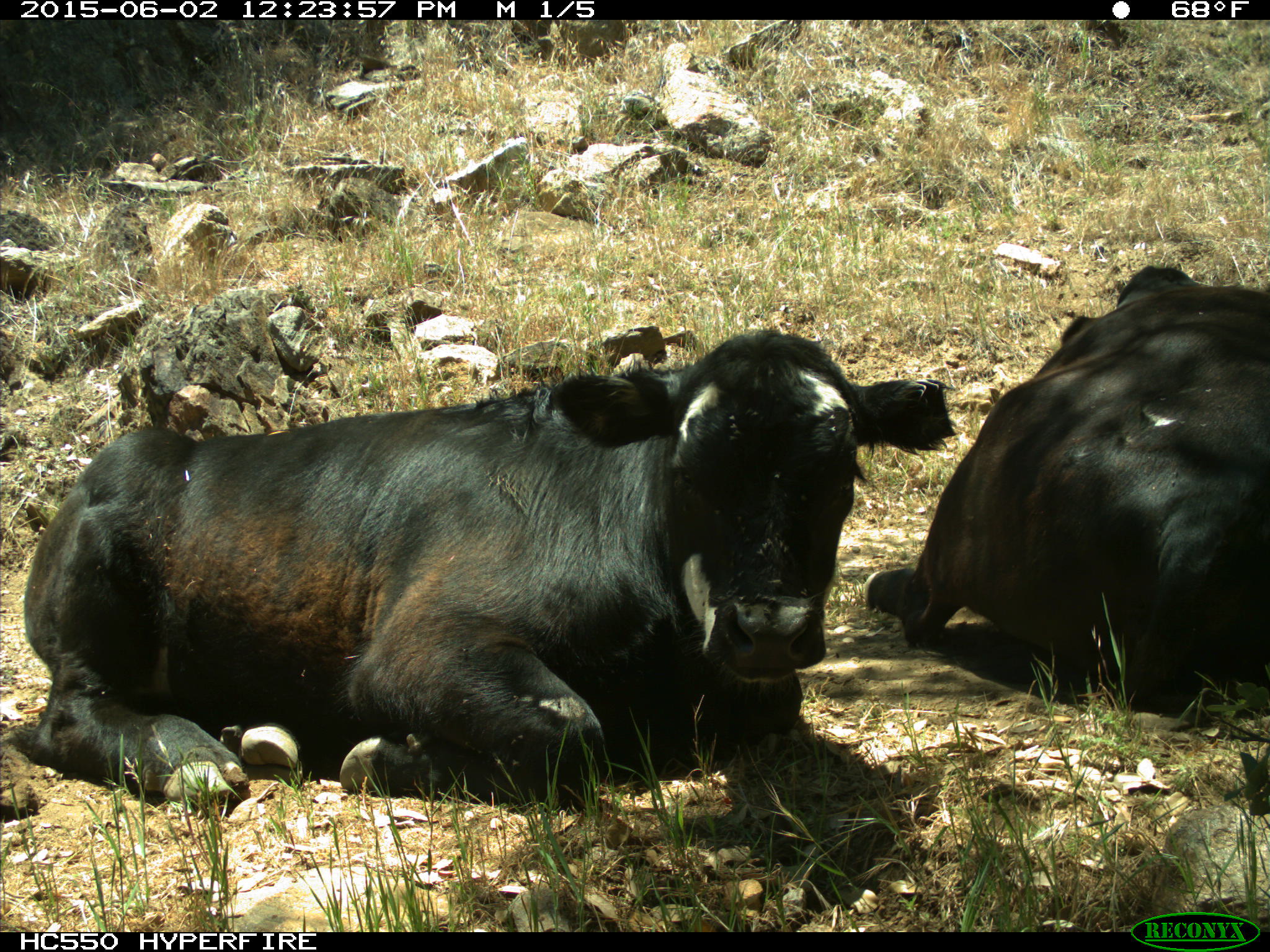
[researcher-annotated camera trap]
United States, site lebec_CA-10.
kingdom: Animalia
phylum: Chordata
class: Mammalia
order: Artiodactyla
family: Bovidae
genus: Bos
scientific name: Bos taurus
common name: domestic cow